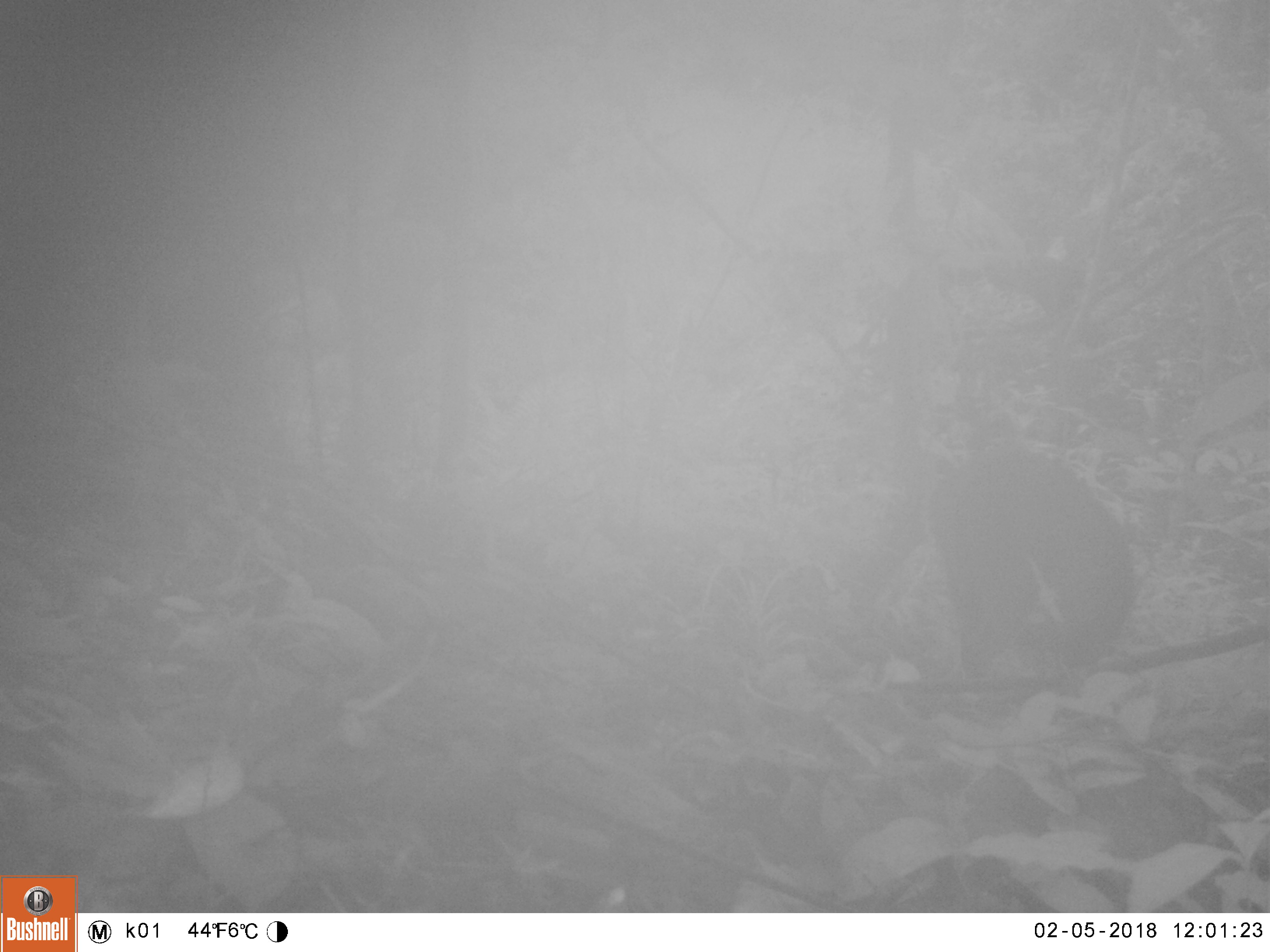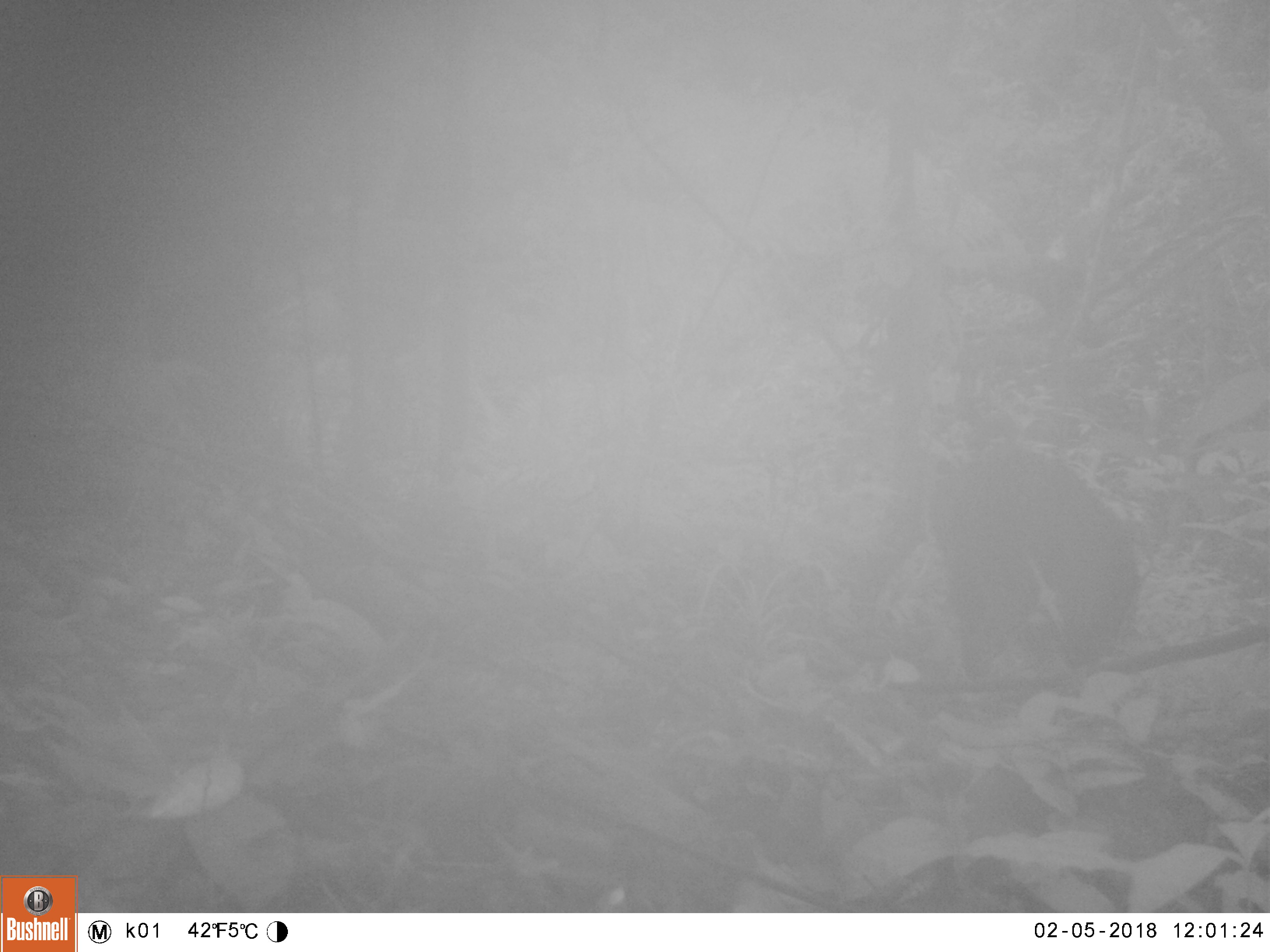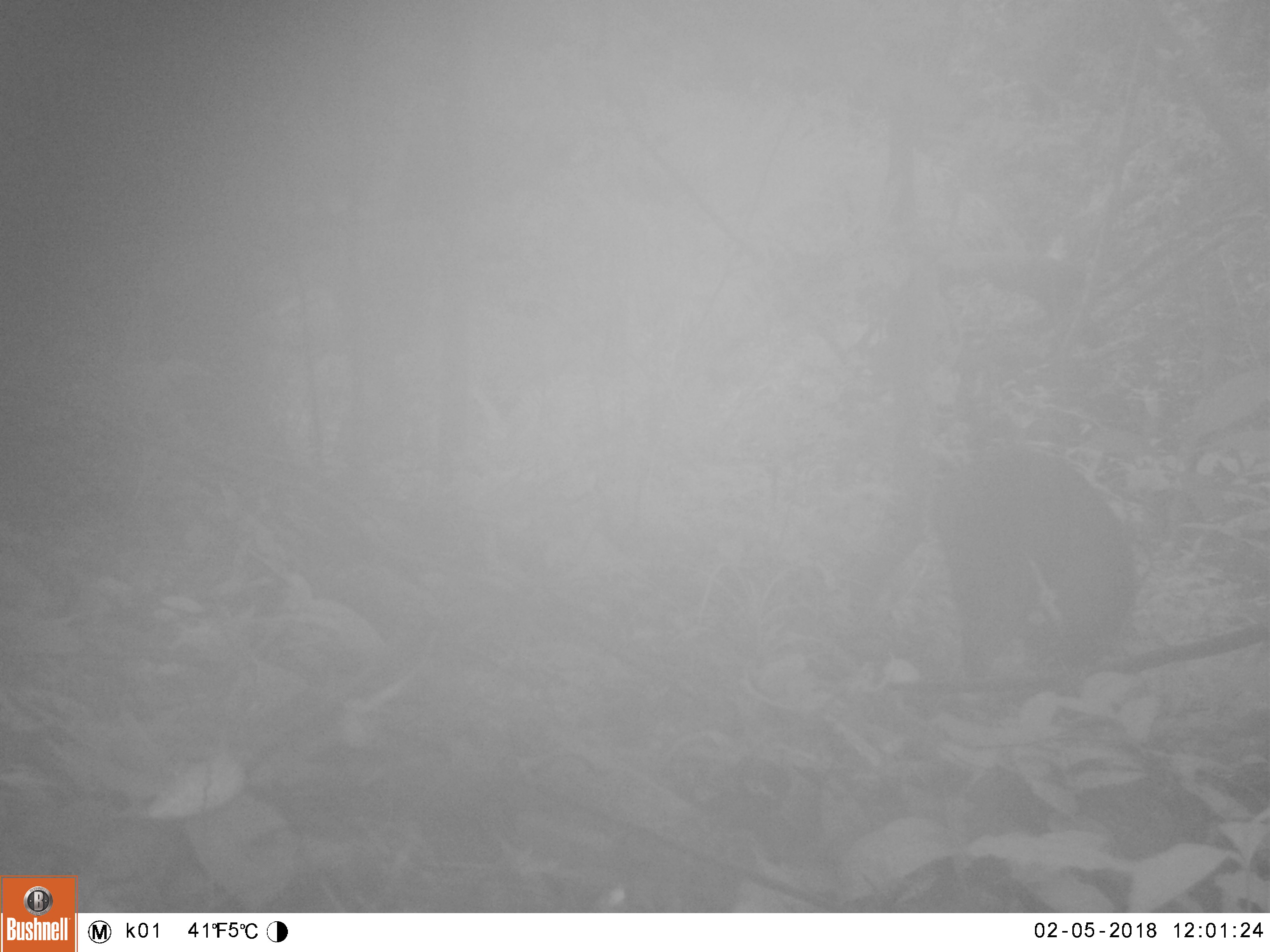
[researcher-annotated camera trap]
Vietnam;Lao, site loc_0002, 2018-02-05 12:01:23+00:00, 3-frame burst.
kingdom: Animalia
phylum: Chordata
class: Mammalia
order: Artiodactyla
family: Suidae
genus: Sus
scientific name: Sus scrofa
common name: eurasian wild pig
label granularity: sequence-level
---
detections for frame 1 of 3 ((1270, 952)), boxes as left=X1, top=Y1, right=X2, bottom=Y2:
eurasian wild pig: left=929, top=440, right=1132, bottom=679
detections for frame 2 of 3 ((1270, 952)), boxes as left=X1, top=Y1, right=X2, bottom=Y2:
eurasian wild pig: left=919, top=447, right=1136, bottom=680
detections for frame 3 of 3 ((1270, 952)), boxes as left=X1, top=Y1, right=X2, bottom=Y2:
eurasian wild pig: left=931, top=449, right=1133, bottom=696